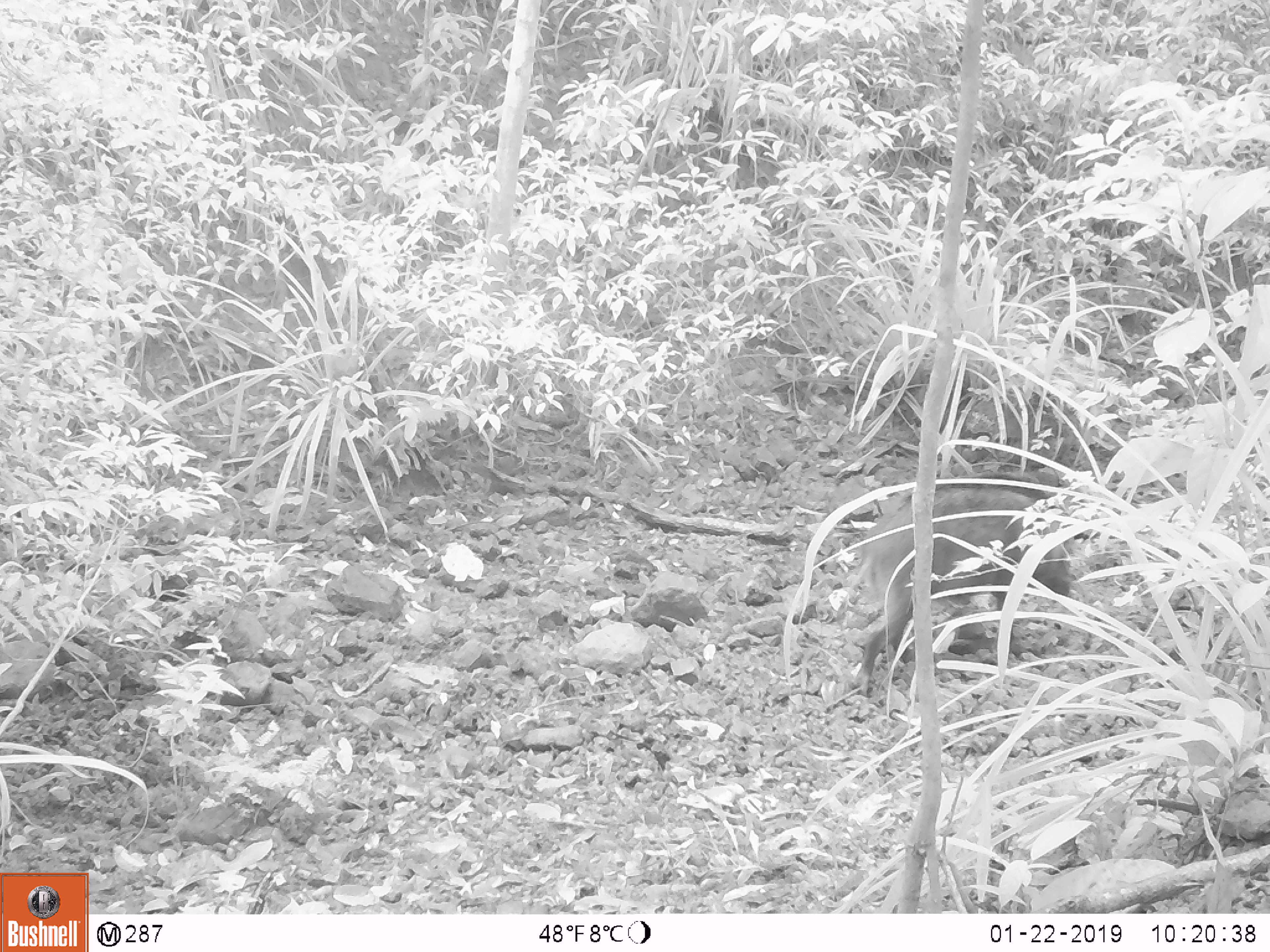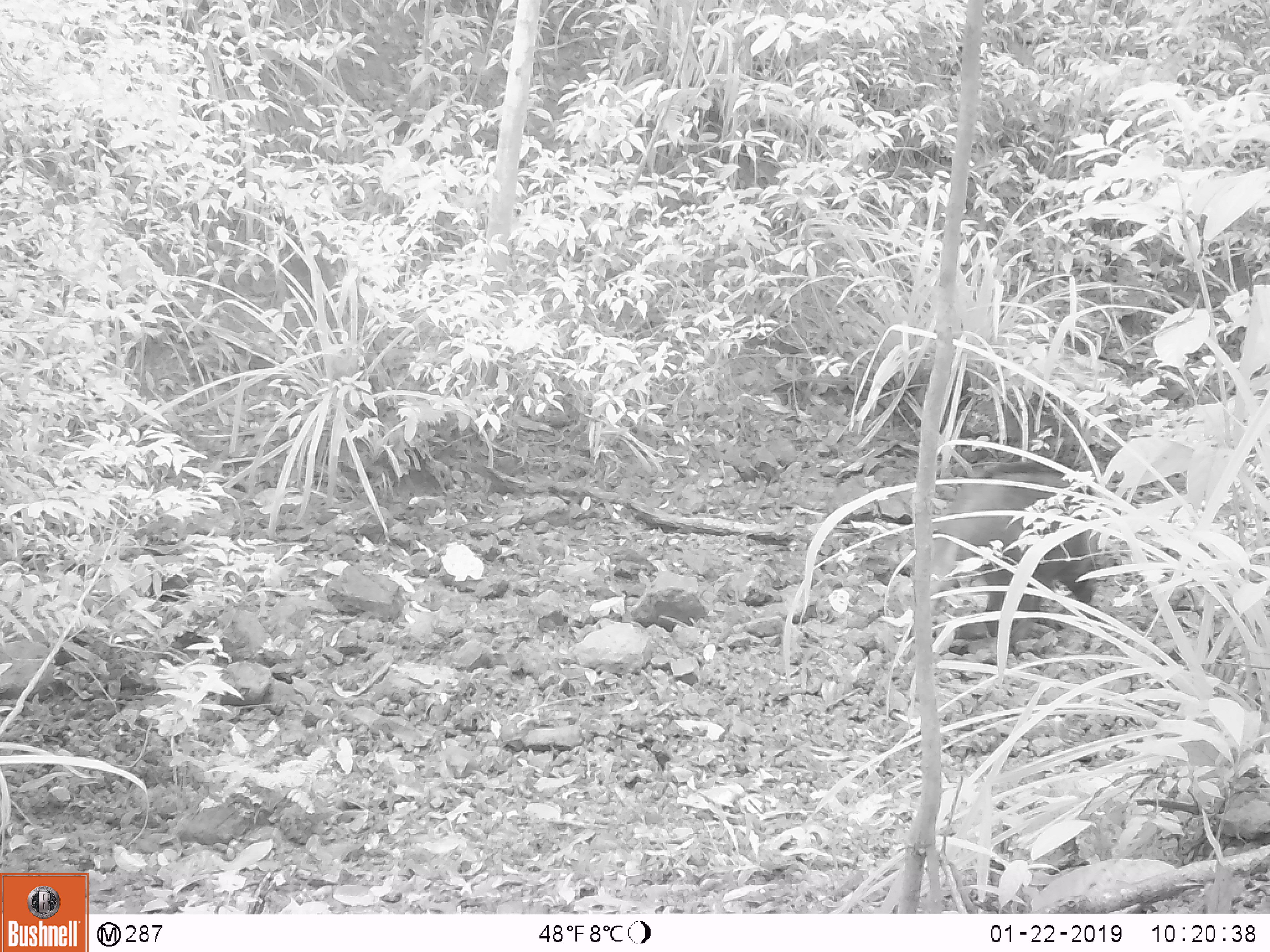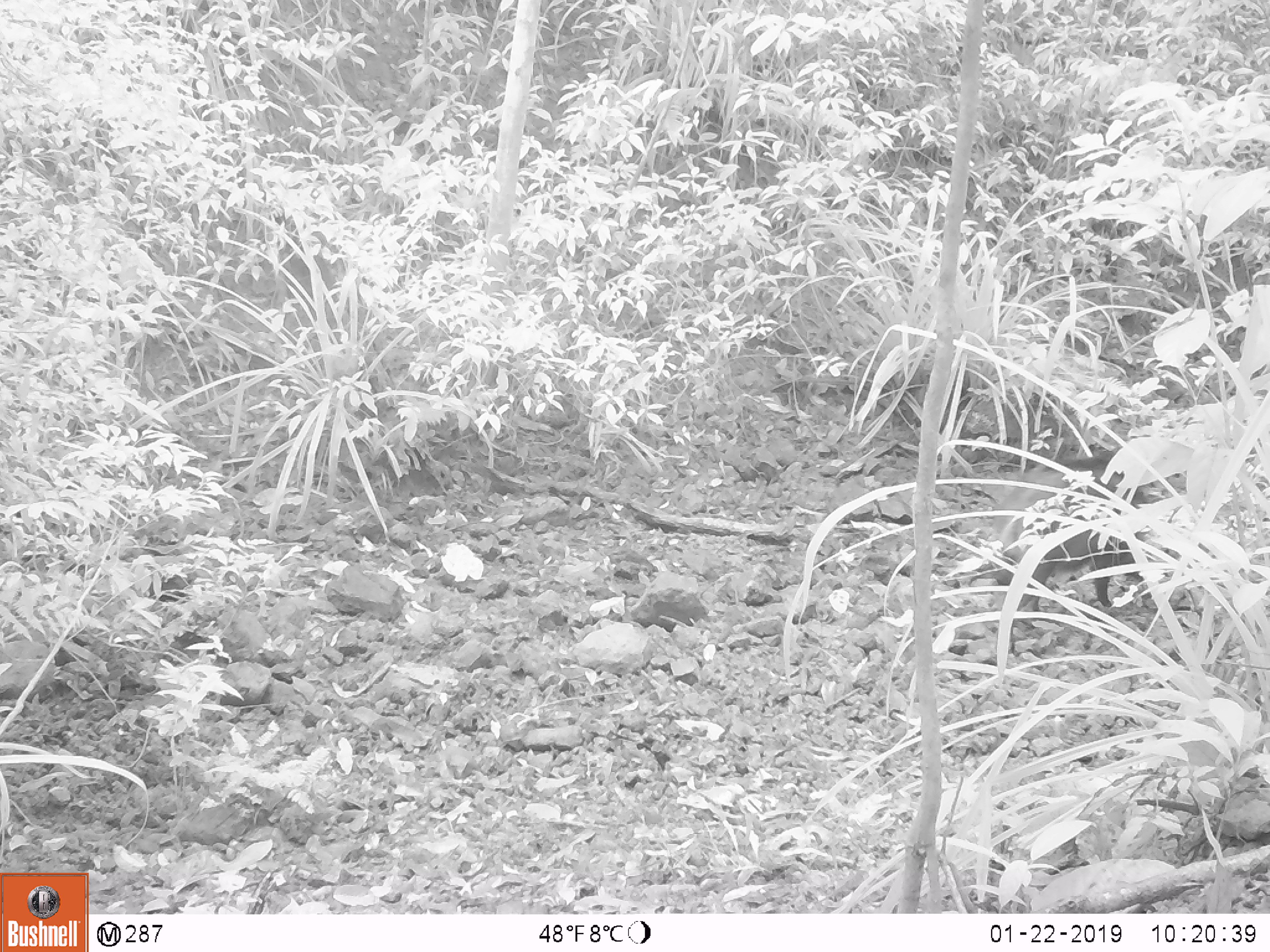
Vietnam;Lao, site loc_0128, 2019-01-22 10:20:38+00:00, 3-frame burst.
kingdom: Animalia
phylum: Chordata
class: Mammalia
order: Artiodactyla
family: Suidae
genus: Sus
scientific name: Sus scrofa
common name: eurasian wild pig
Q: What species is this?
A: Eurasian wild pig (Sus scrofa).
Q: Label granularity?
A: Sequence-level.